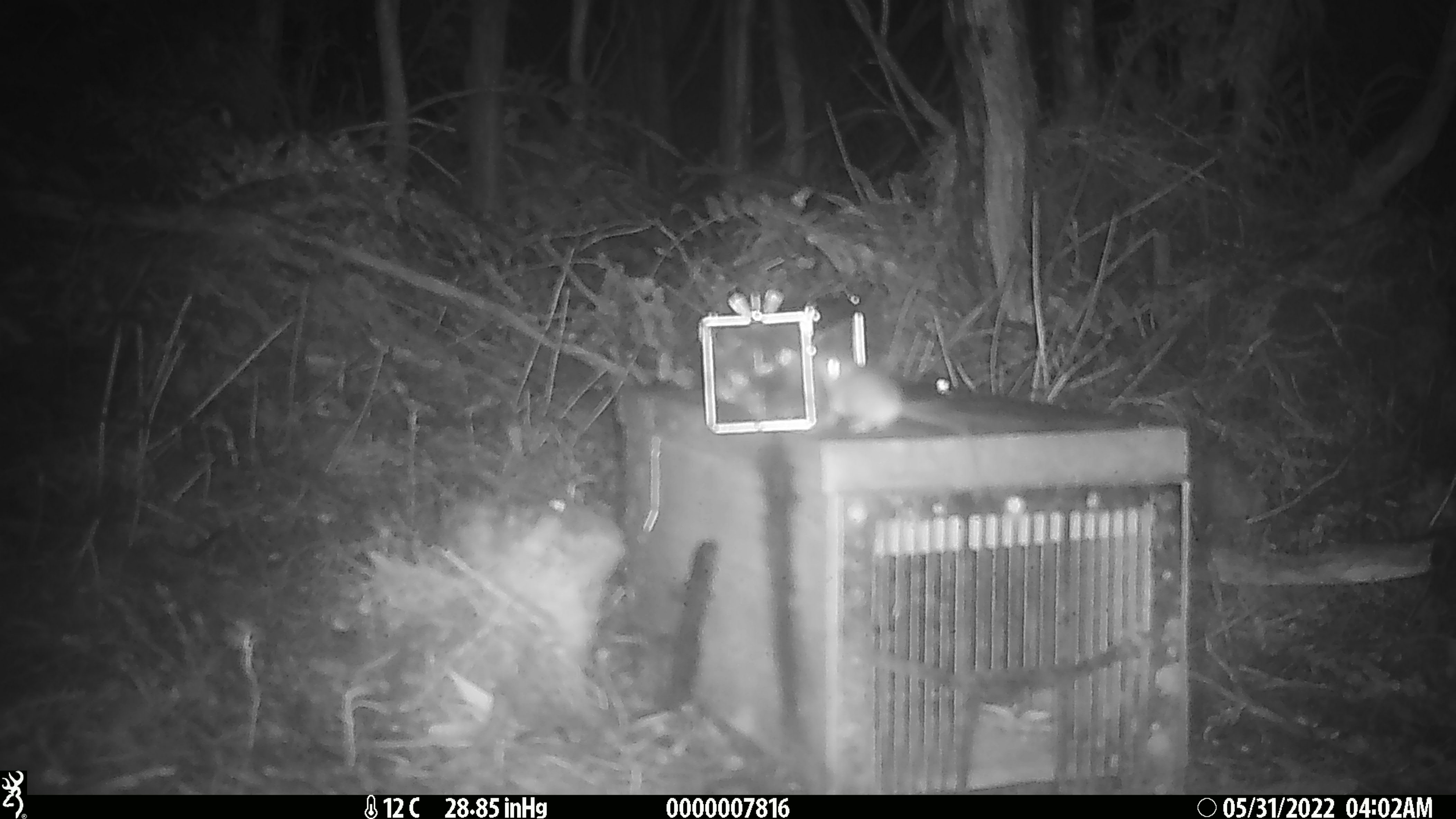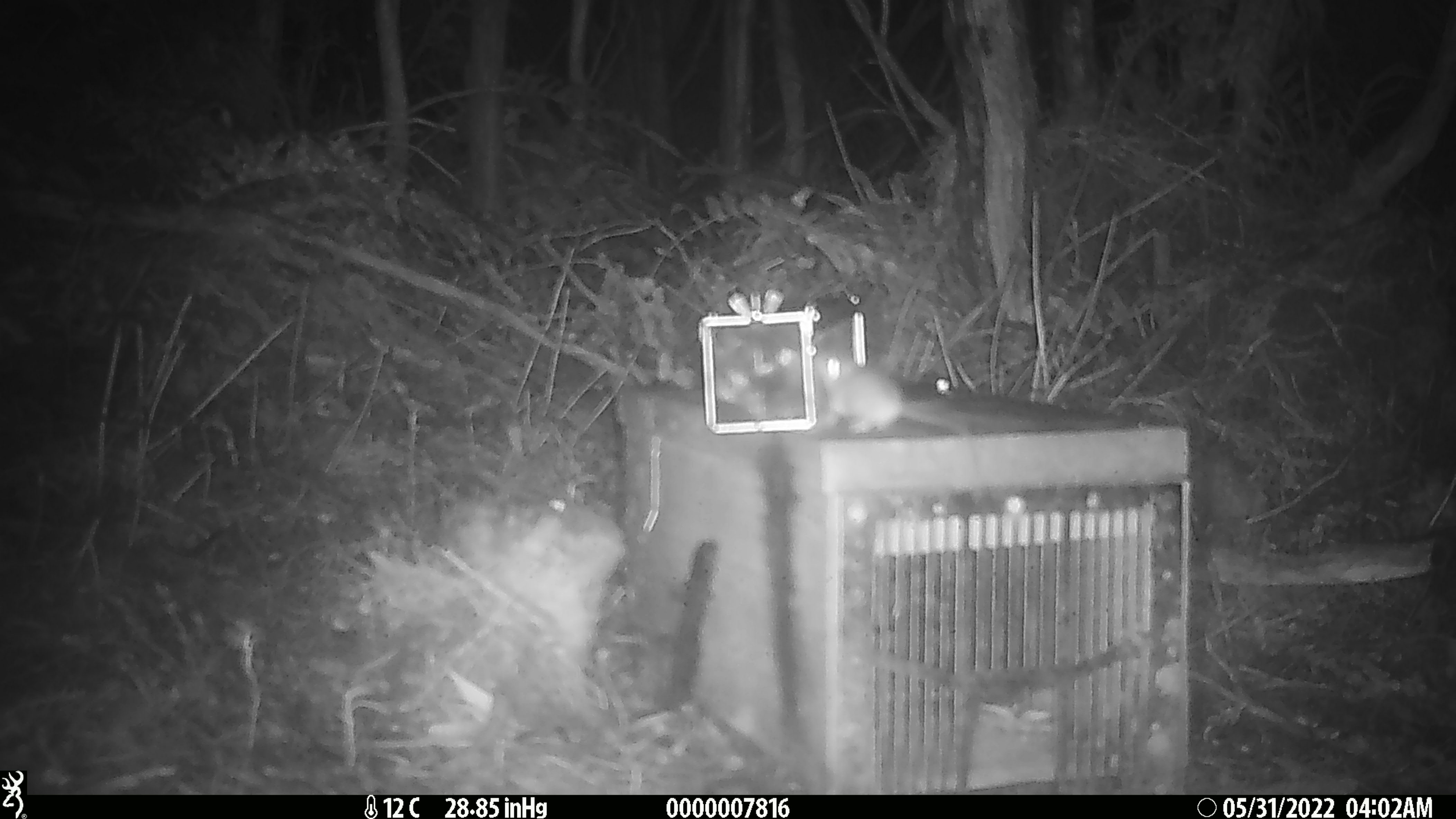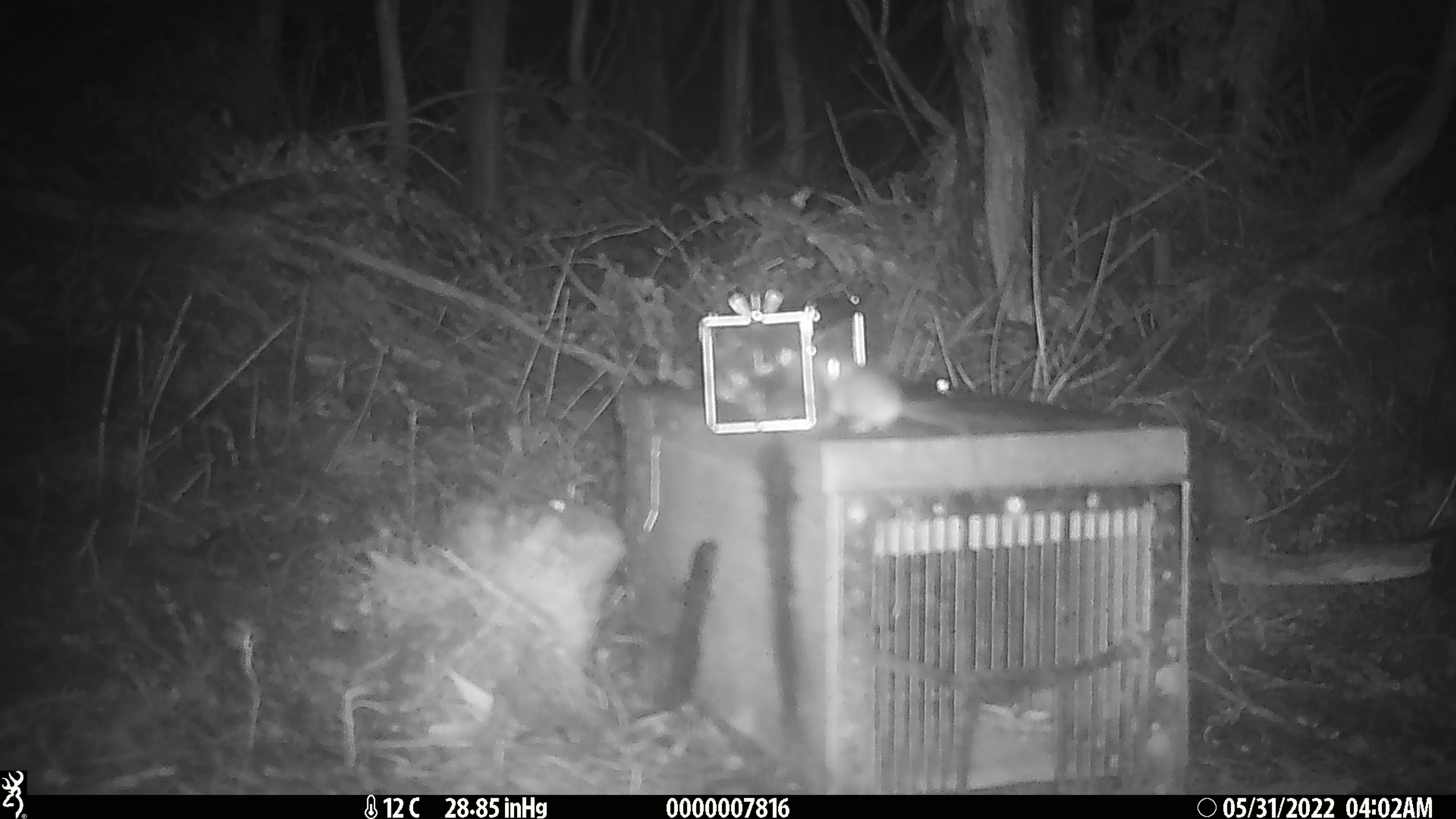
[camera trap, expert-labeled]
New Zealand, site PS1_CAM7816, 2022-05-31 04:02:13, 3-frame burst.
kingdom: Animalia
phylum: Chordata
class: Mammalia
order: Rodentia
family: Muridae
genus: Mus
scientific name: Mus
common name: mouse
Mouse (Mus).